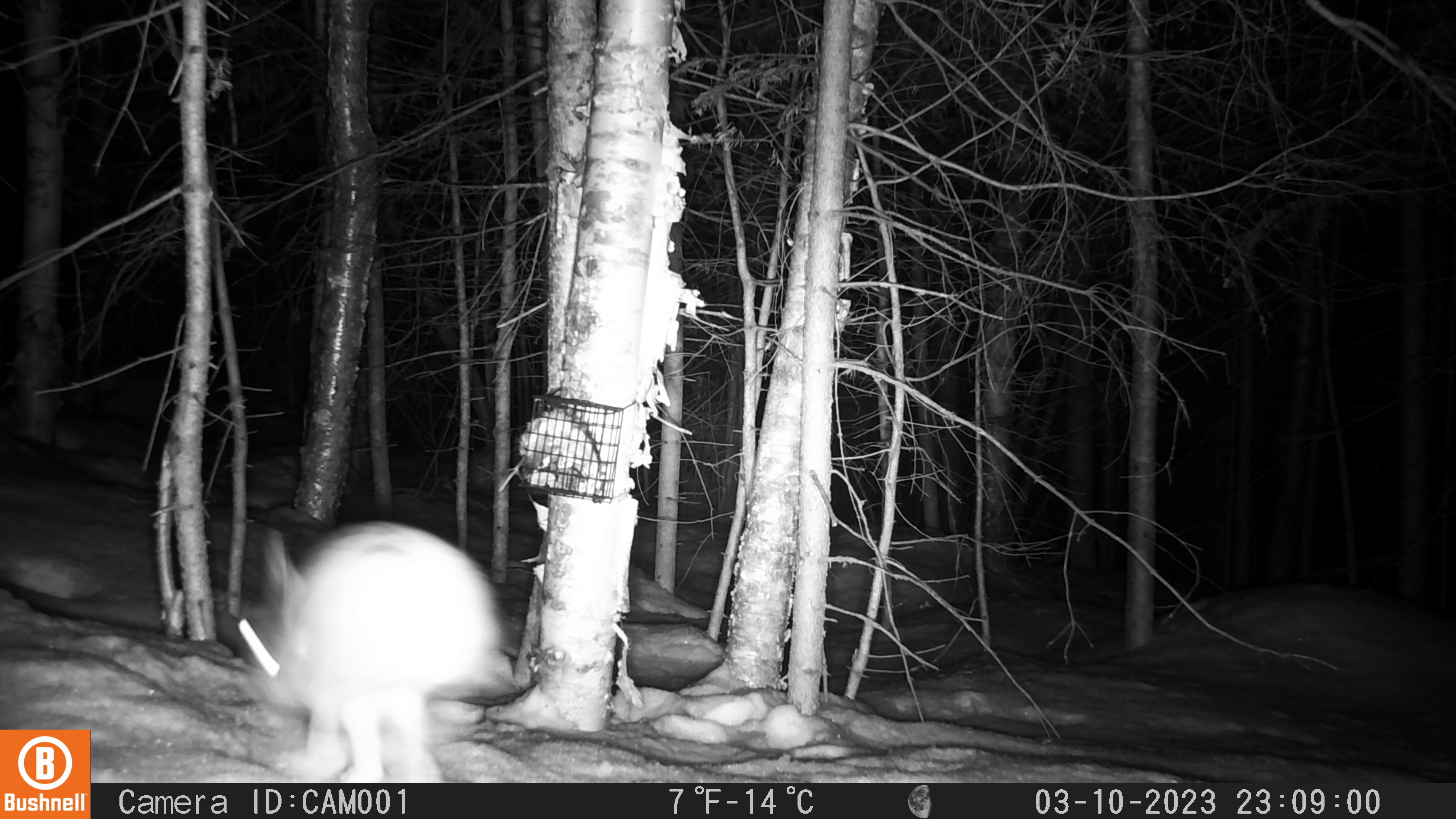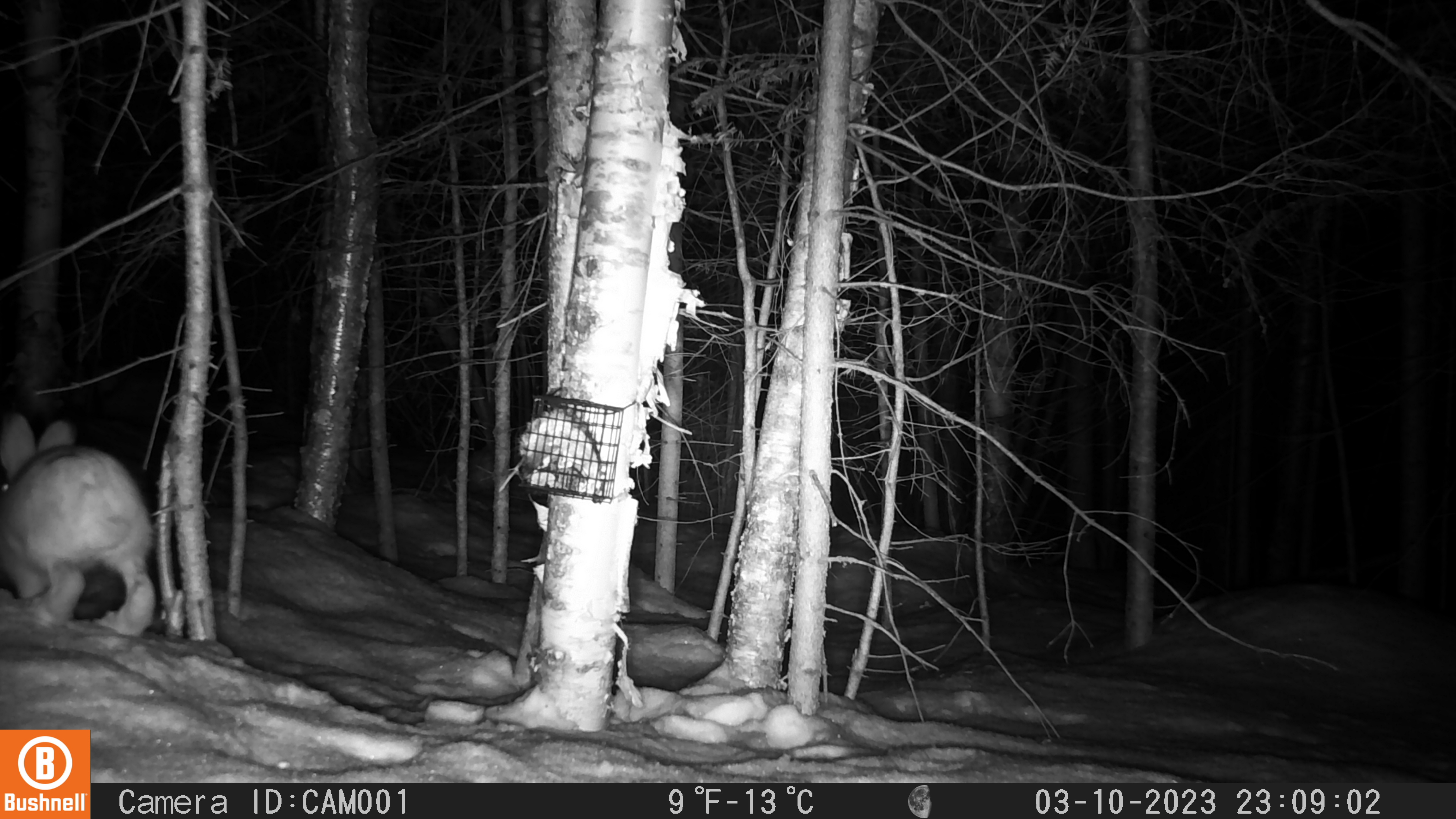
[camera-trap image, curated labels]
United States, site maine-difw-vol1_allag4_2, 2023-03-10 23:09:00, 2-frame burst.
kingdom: Animalia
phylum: Chordata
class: Mammalia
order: Lagomorpha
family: Leporidae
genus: Lepus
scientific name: Lepus americanus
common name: snowshoe hare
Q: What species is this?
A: Snowshoe hare (Lepus americanus).